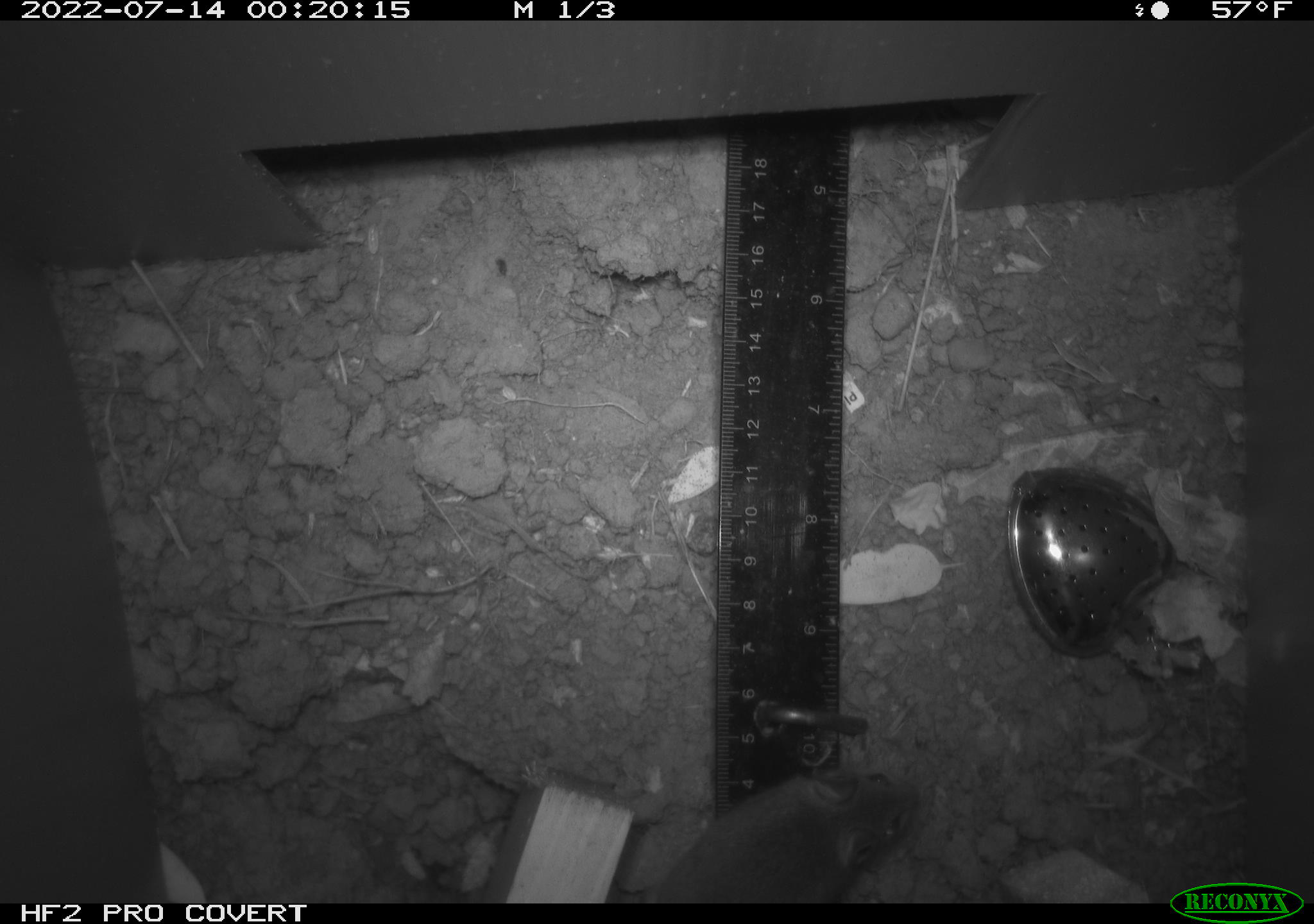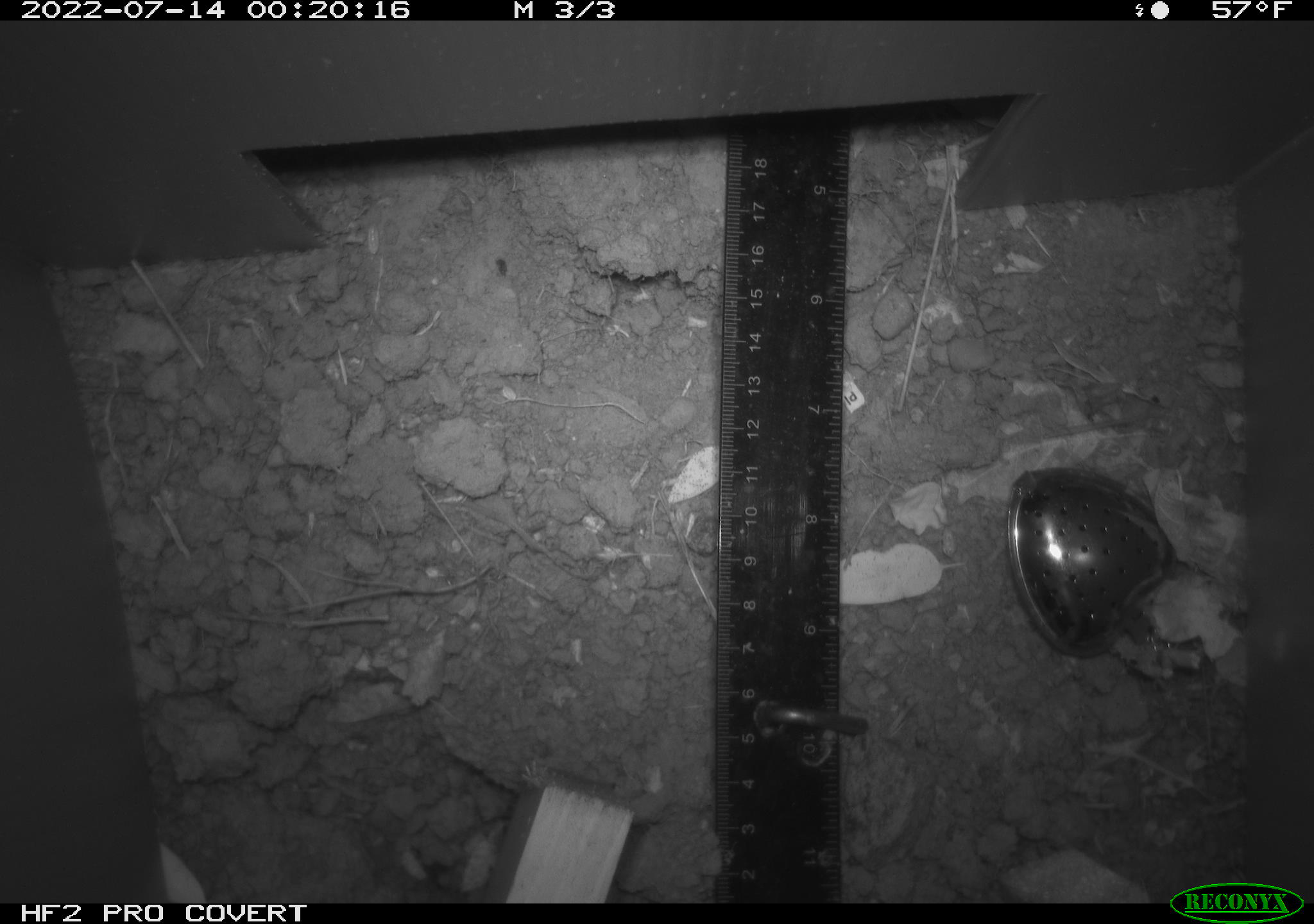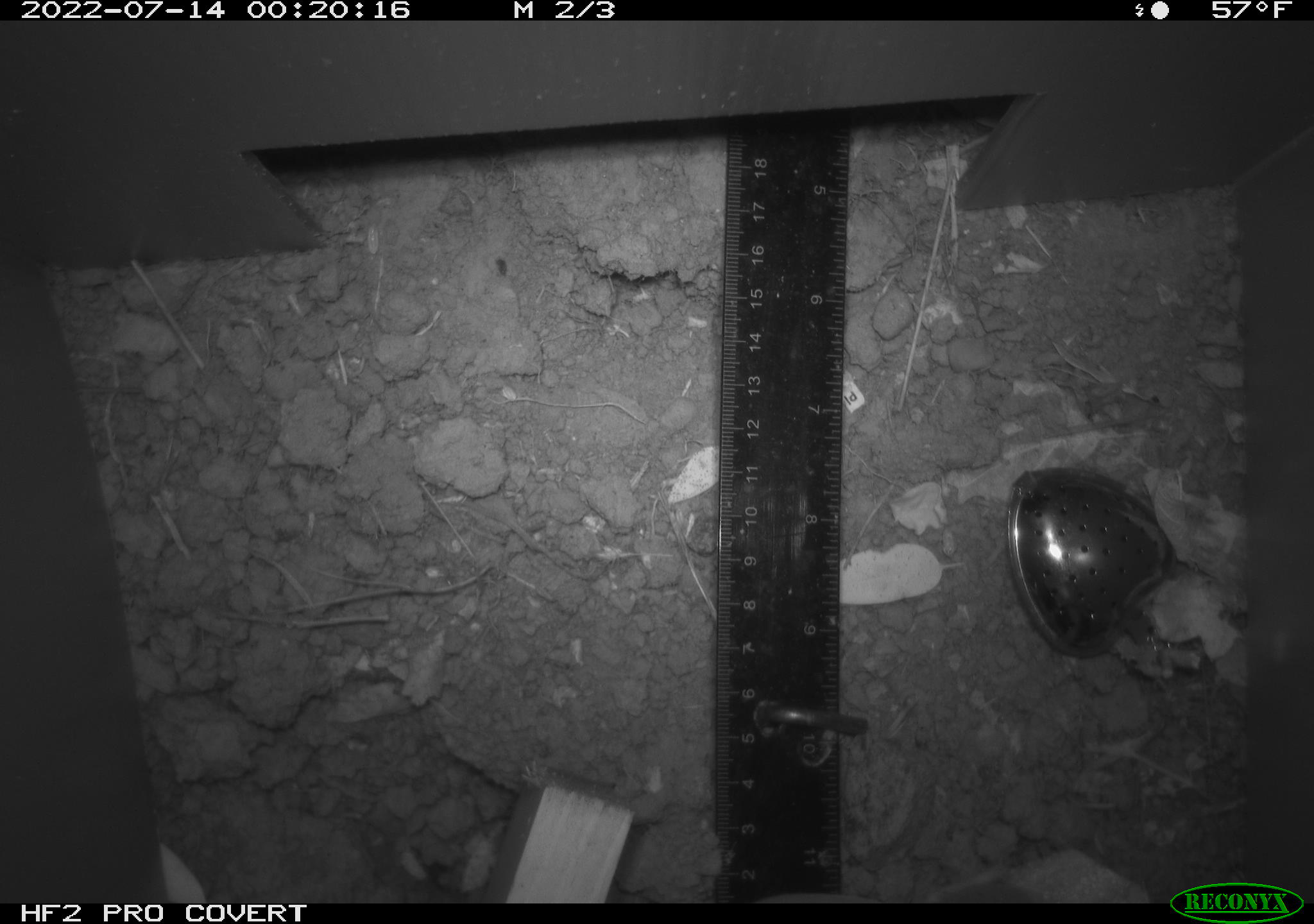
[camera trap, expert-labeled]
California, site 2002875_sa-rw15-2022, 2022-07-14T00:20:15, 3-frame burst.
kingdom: Animalia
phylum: Chordata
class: Mammalia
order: Rodentia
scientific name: Rodentia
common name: mouse species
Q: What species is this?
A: Mouse species (Rodentia).